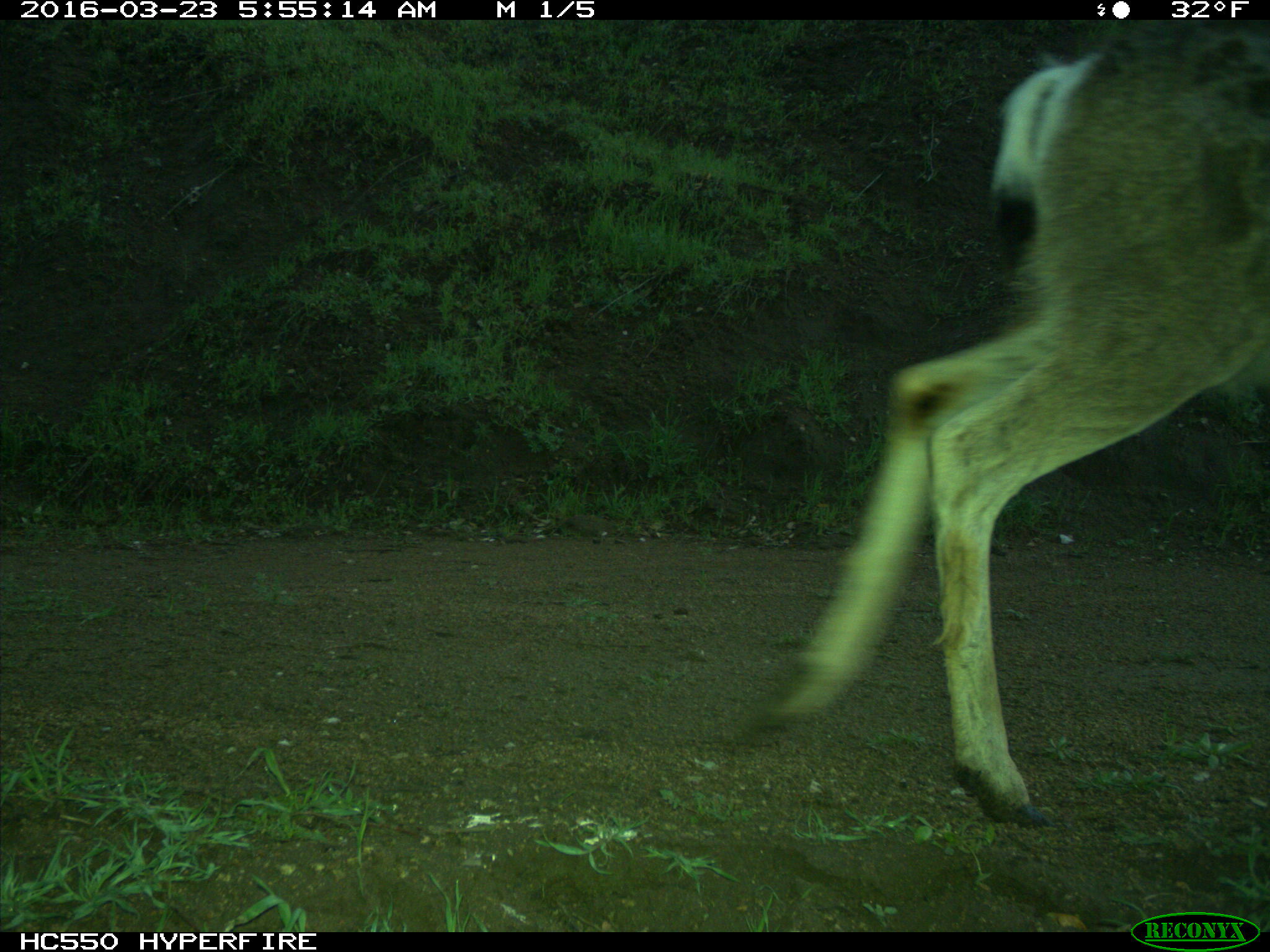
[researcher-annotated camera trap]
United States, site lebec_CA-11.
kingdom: Animalia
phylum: Chordata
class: Mammalia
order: Artiodactyla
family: Cervidae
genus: Odocoileus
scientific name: Odocoileus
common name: deer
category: unidentified deer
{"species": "unidentified deer (deer) (Odocoileus)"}